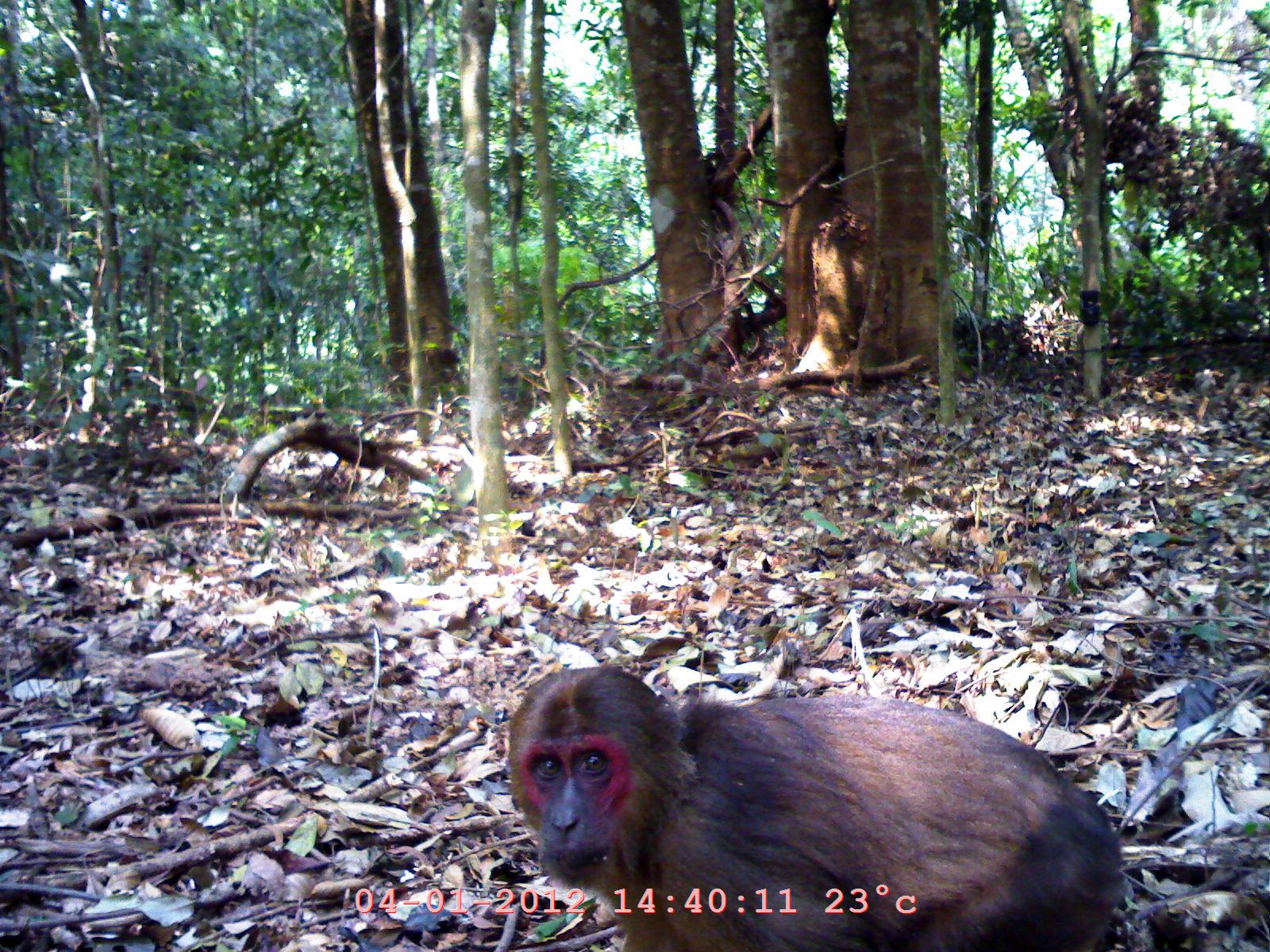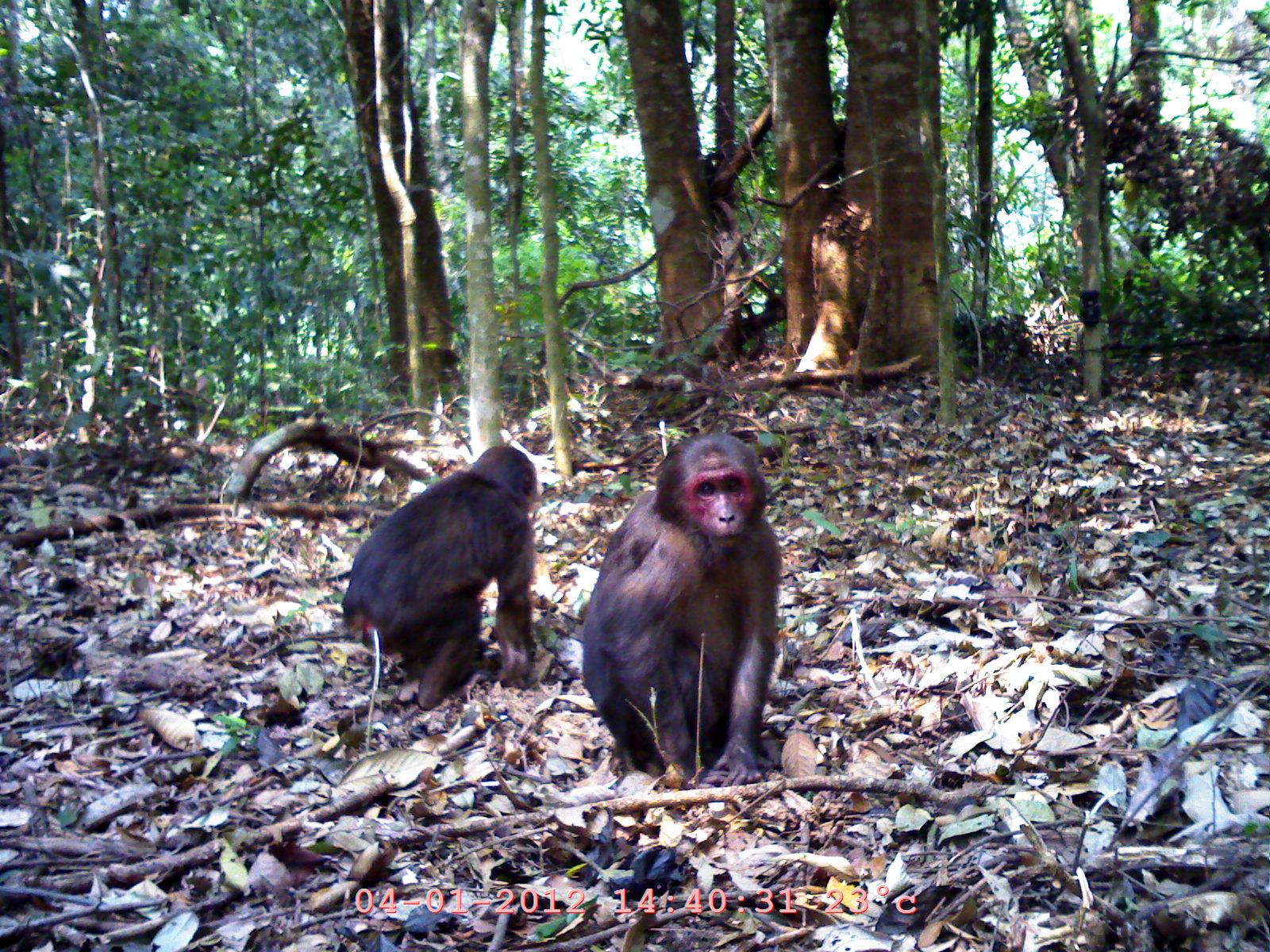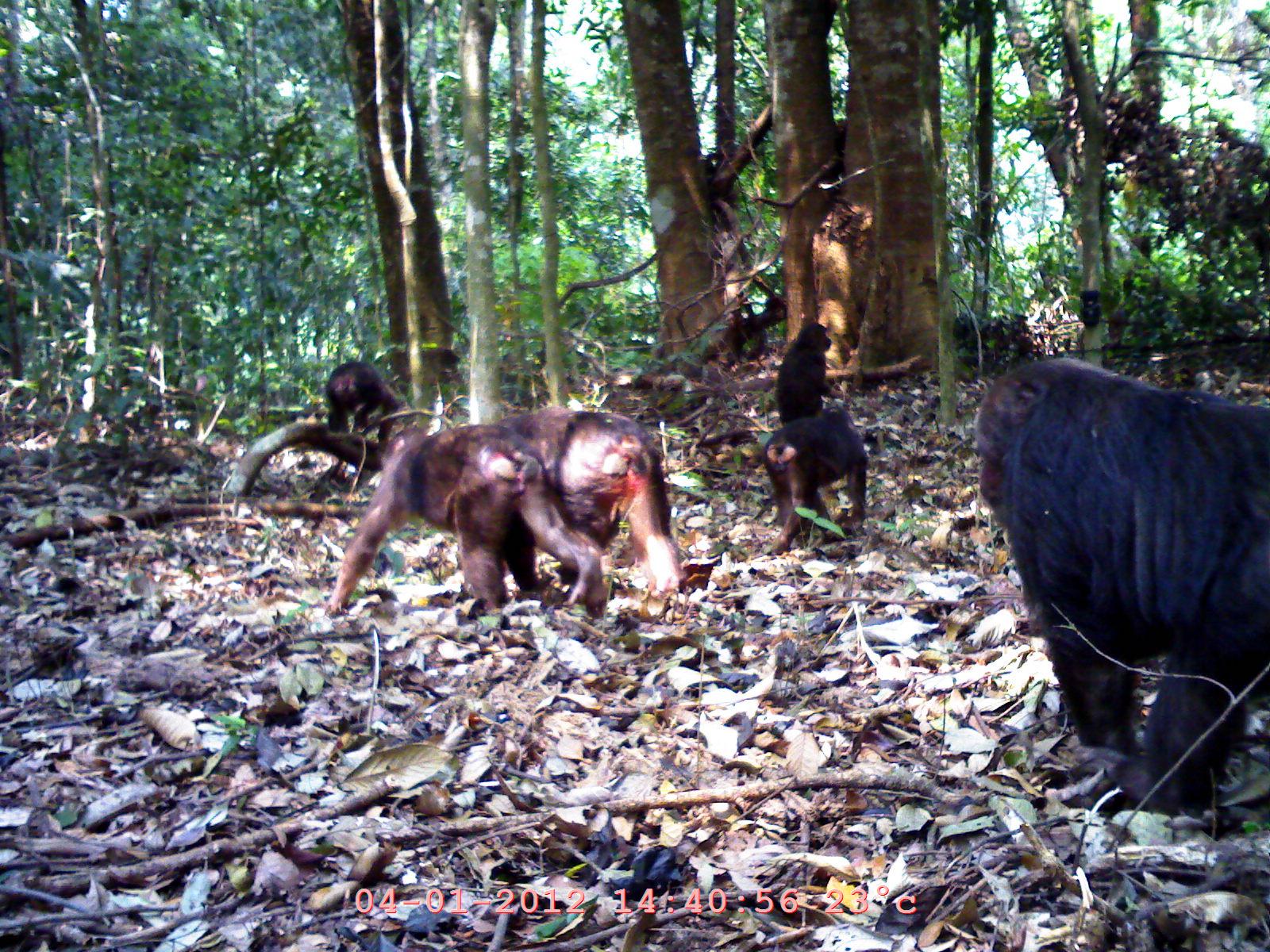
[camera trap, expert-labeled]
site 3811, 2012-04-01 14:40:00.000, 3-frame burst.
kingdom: Animalia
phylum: Chordata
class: Mammalia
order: Primates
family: Cercopithecidae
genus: Macaca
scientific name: Macaca arctoides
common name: stump-tailed macaque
Macaca arctoides (stump-tailed macaque), count 1.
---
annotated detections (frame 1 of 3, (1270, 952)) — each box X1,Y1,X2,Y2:
macaca arctoides: 506,666,1120,950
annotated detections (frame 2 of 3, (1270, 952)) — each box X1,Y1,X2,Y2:
macaca arctoides: 580,432,782,786; 340,444,537,711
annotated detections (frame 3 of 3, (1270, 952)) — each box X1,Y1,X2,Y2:
macaca arctoides: 968,349,1270,819; 322,424,607,618; 493,407,687,599; 763,399,870,557; 773,322,850,425; 322,359,399,446